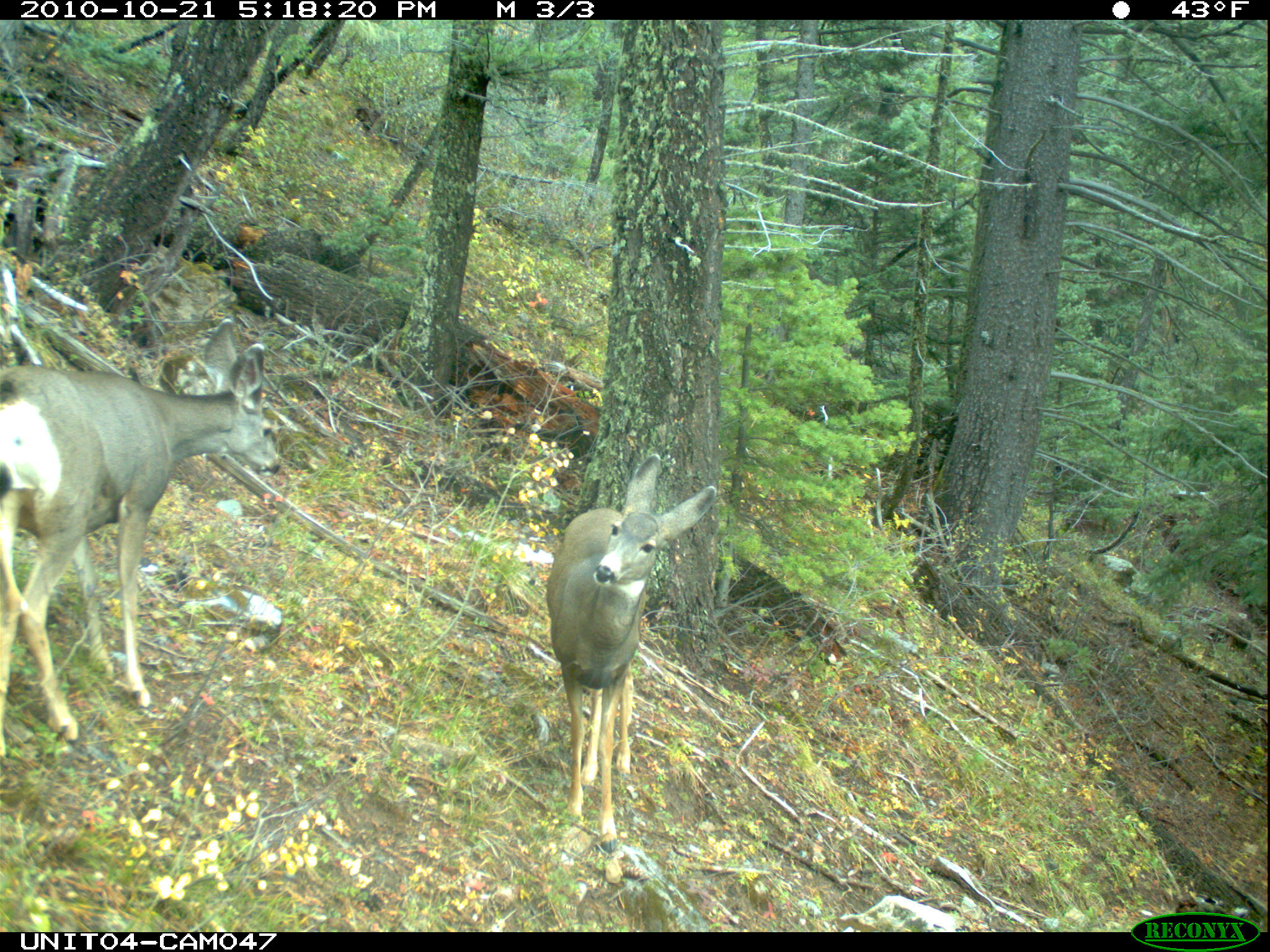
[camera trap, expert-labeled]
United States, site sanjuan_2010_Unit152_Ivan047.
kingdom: Animalia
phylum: Chordata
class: Mammalia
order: Artiodactyla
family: Cervidae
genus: Odocoileus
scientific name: Odocoileus hemionus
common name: mule deer